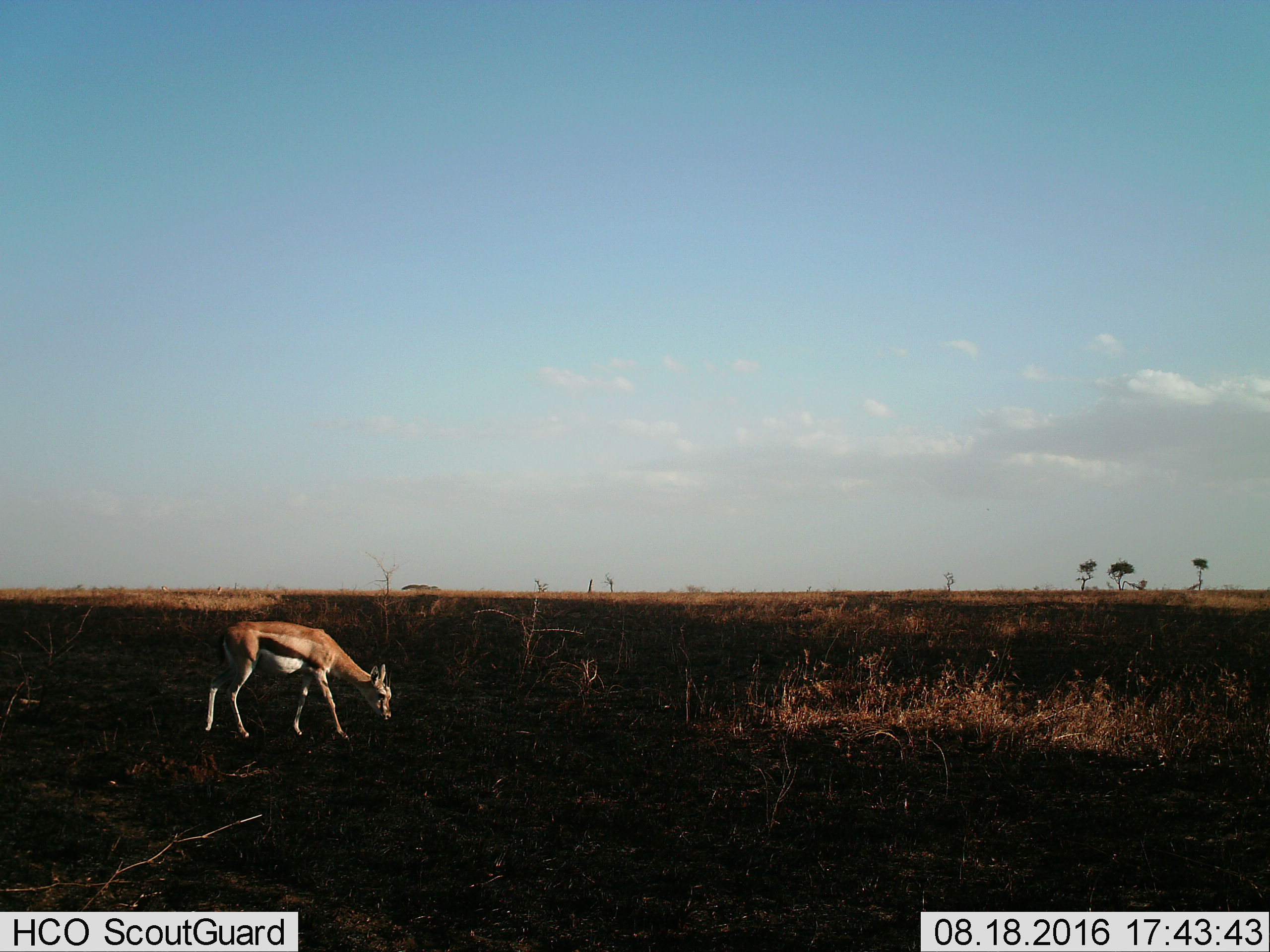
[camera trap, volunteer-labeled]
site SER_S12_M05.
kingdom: Animalia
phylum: Chordata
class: Mammalia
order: Artiodactyla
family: Bovidae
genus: Eudorcas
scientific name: Eudorcas thomsonii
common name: thomson's gazelle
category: gazellethomsons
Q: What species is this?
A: Gazellethomsons (thomson's gazelle) (Eudorcas thomsonii).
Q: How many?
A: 1.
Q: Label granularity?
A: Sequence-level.